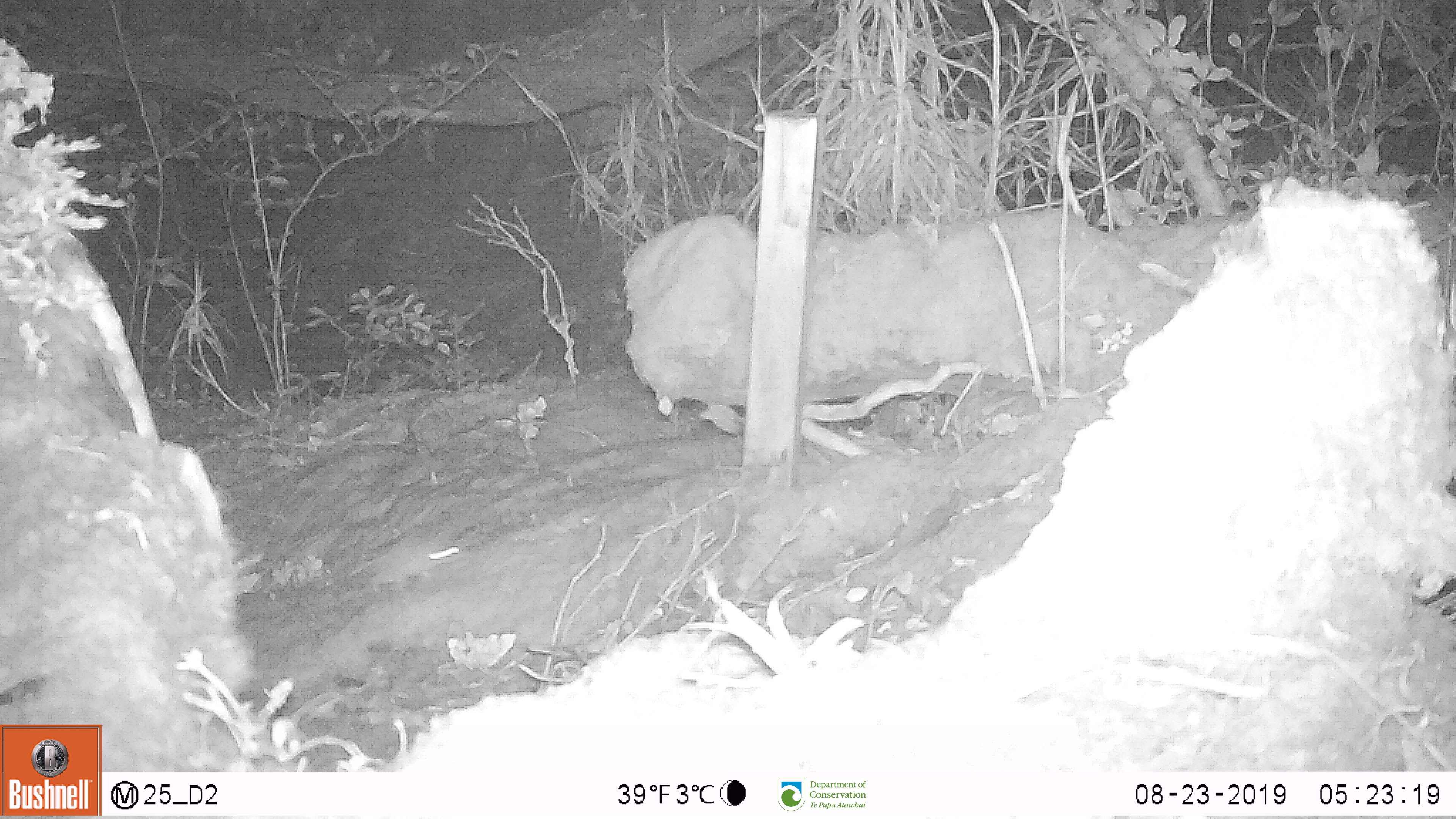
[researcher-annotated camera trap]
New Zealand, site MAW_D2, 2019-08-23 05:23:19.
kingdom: Animalia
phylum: Chordata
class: Mammalia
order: Rodentia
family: Muridae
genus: Mus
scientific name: Mus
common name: mouse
Mouse (Mus).